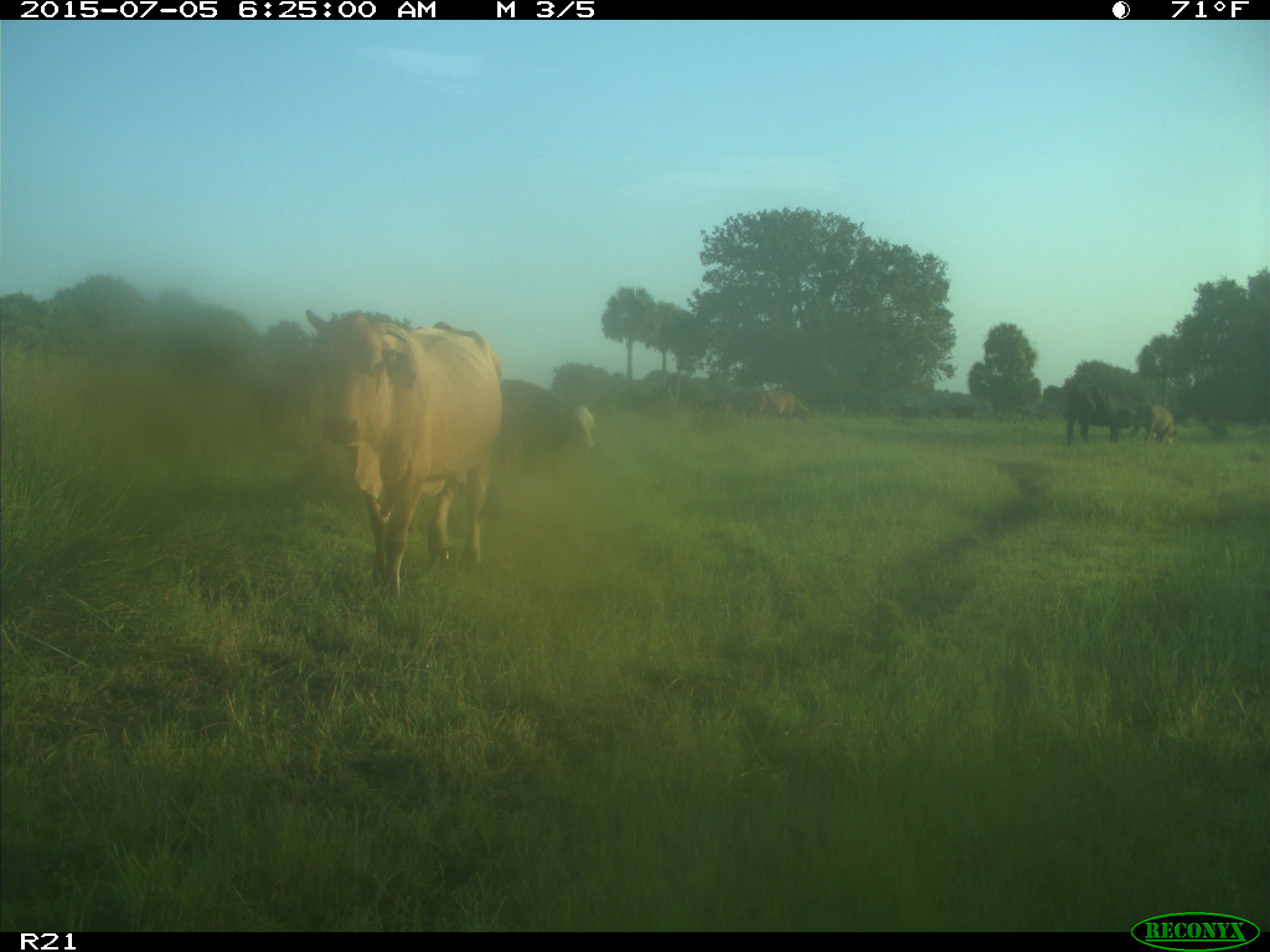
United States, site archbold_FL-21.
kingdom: Animalia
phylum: Chordata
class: Mammalia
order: Artiodactyla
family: Bovidae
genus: Bos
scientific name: Bos taurus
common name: domestic cow